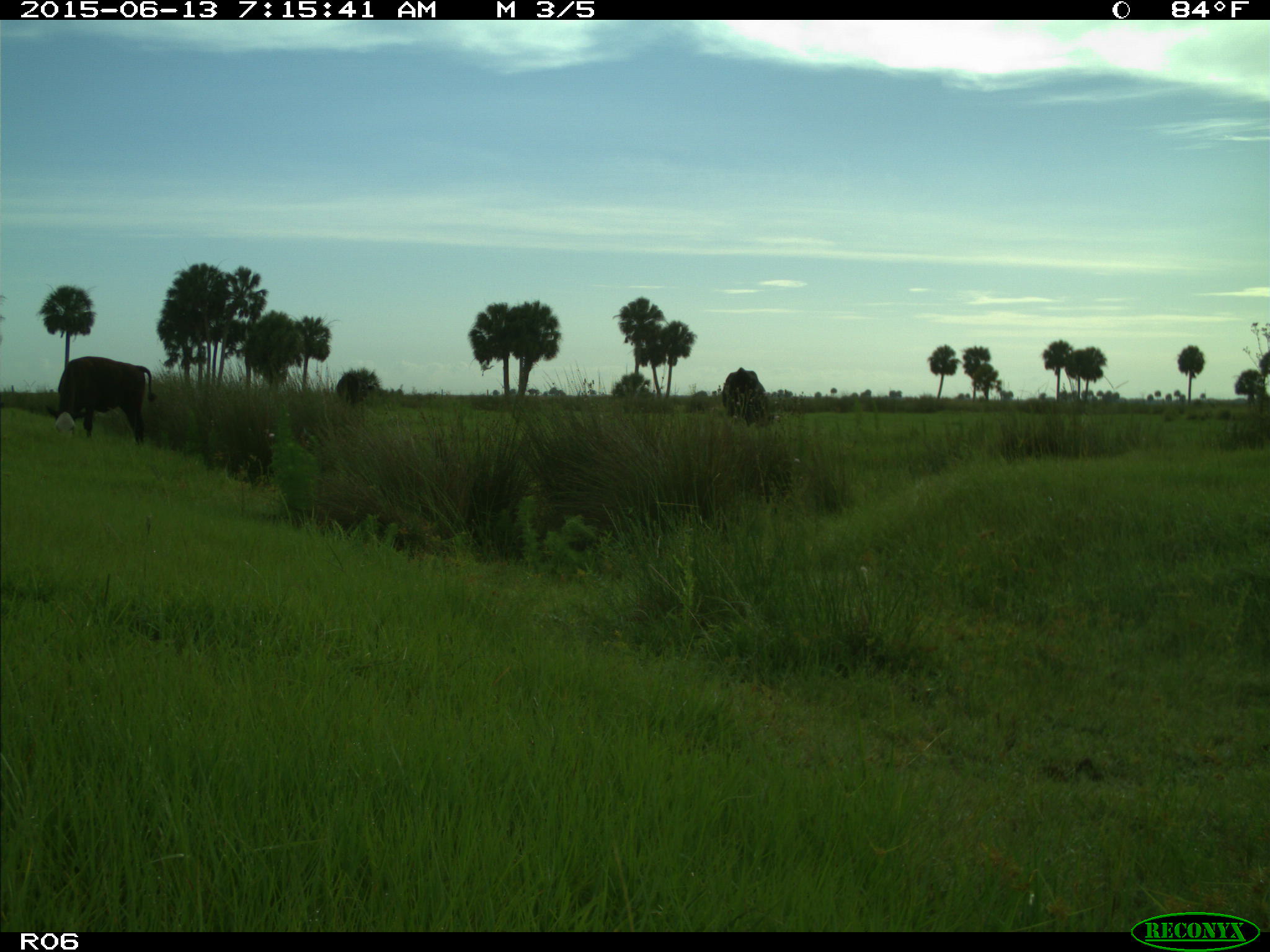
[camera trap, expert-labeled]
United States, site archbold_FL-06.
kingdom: Animalia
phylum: Chordata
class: Mammalia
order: Artiodactyla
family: Bovidae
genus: Bos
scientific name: Bos taurus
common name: domestic cow